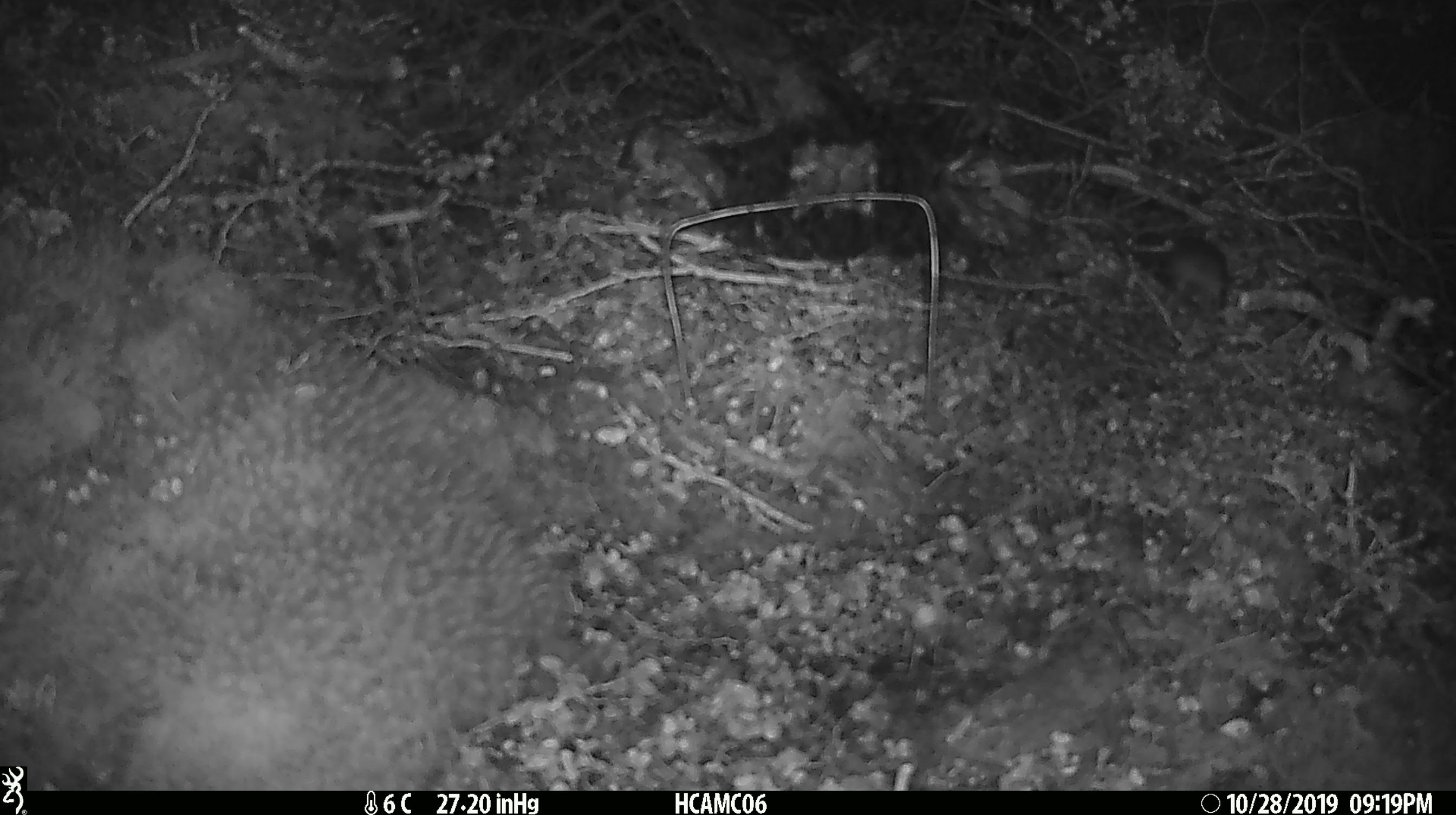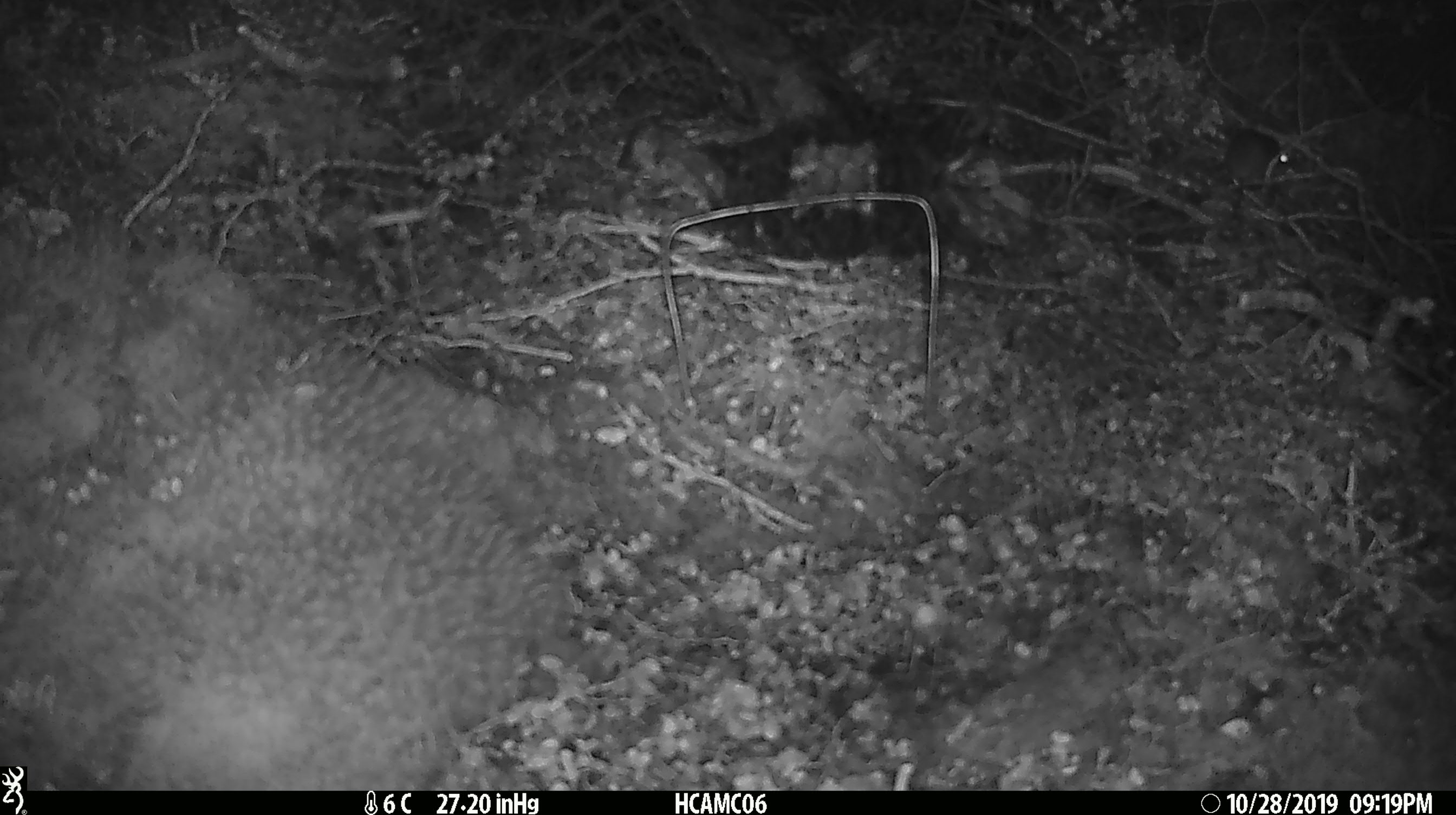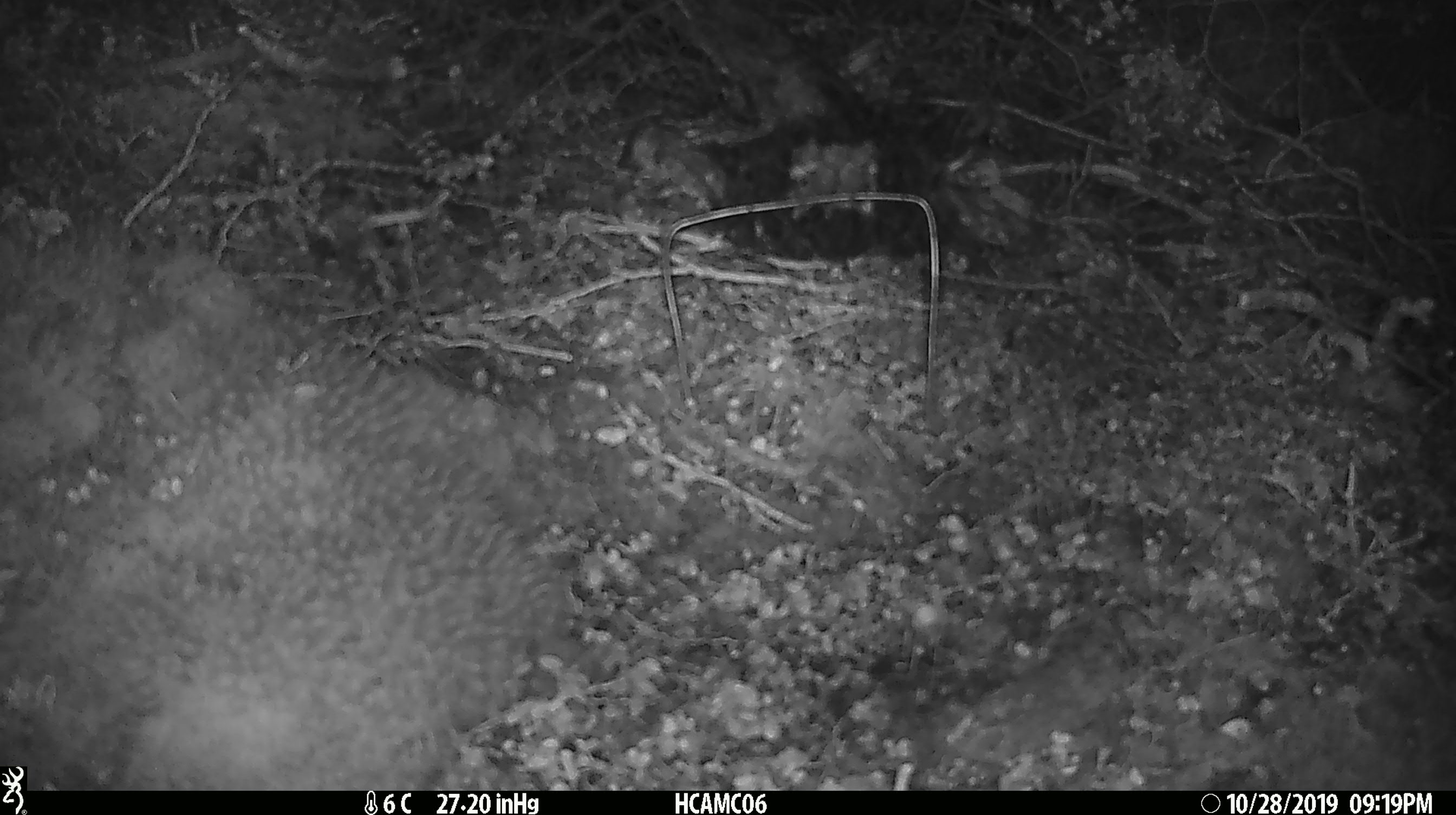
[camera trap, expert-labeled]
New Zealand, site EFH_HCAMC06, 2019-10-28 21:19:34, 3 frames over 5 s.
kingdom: Animalia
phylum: Chordata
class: Mammalia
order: Rodentia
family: Muridae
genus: Mus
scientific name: Mus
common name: mouse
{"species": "mouse (Mus)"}